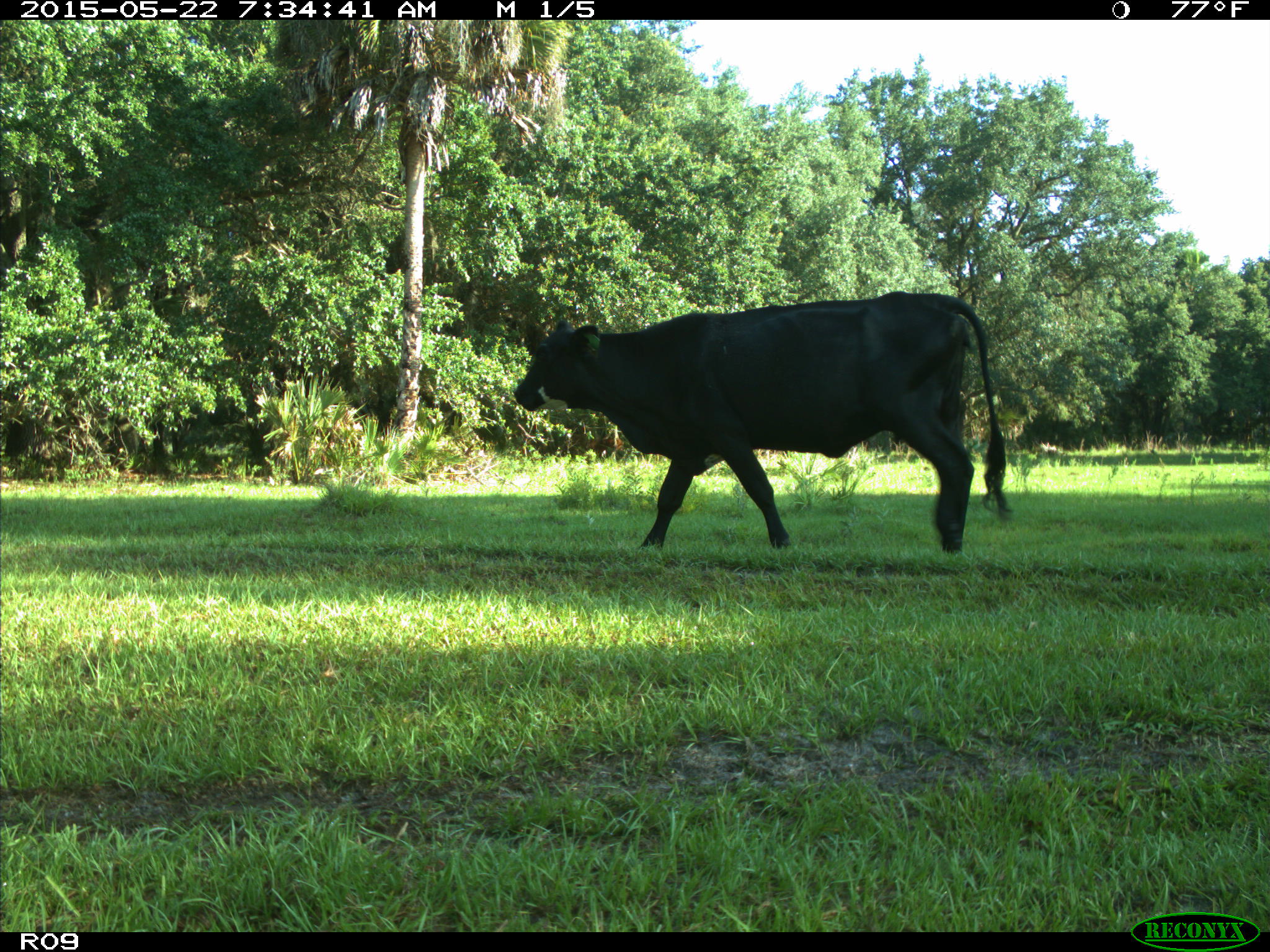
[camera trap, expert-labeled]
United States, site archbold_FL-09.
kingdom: Animalia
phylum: Chordata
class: Mammalia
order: Artiodactyla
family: Bovidae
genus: Bos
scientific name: Bos taurus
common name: domestic cow